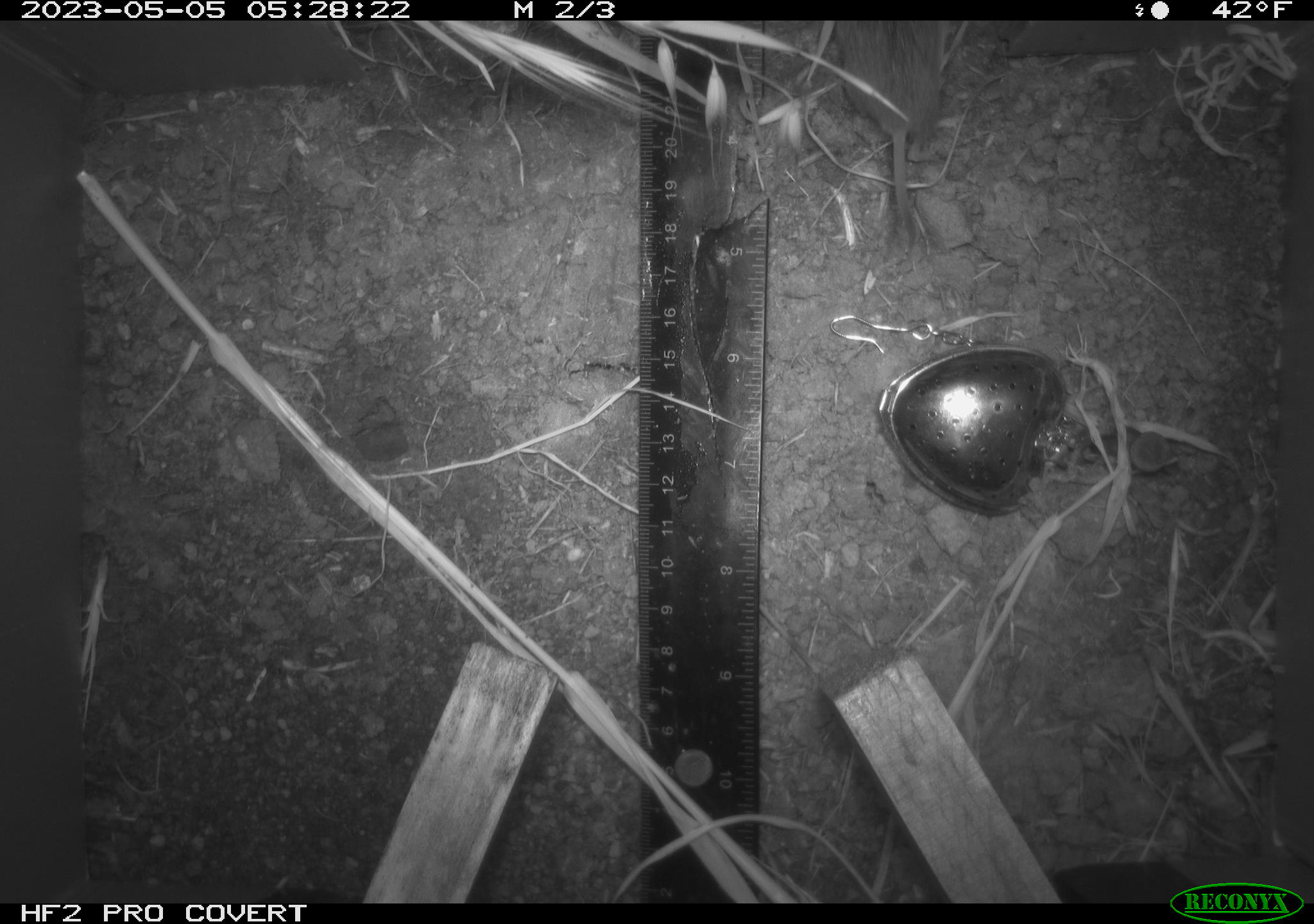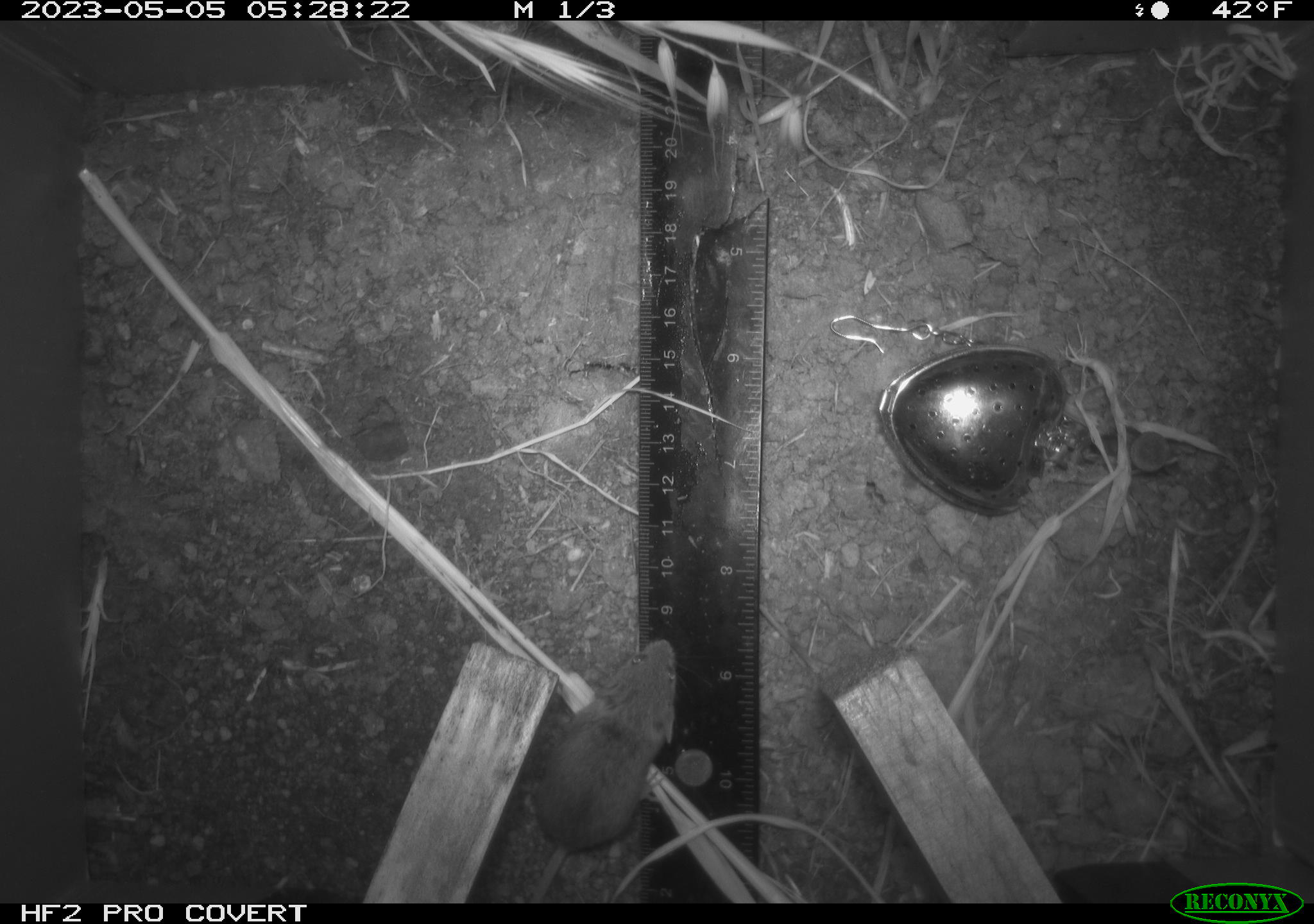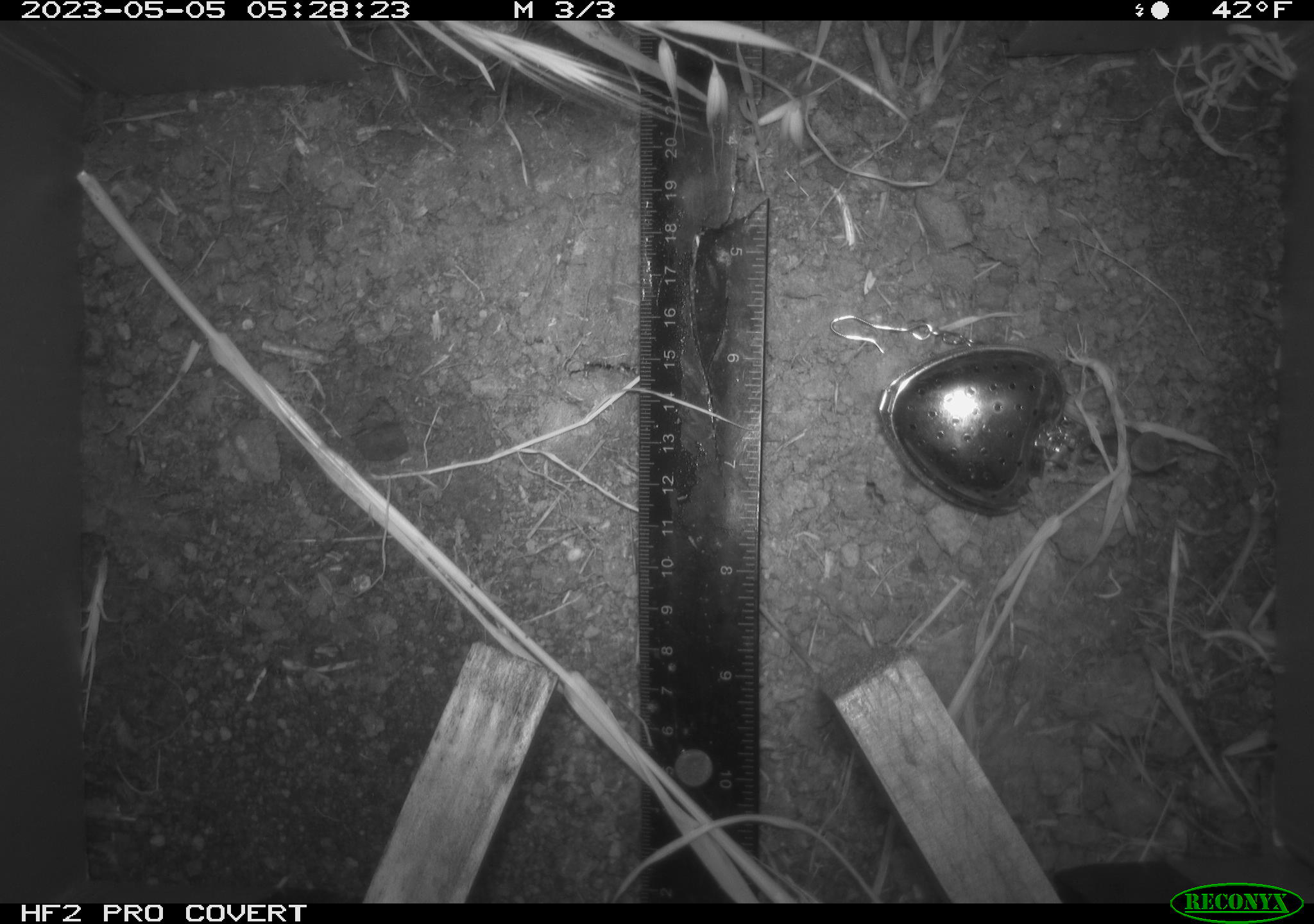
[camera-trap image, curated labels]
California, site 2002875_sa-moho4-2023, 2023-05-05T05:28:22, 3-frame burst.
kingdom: Animalia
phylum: Chordata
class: Mammalia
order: Rodentia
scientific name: Rodentia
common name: mouse species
Mouse species (Rodentia).